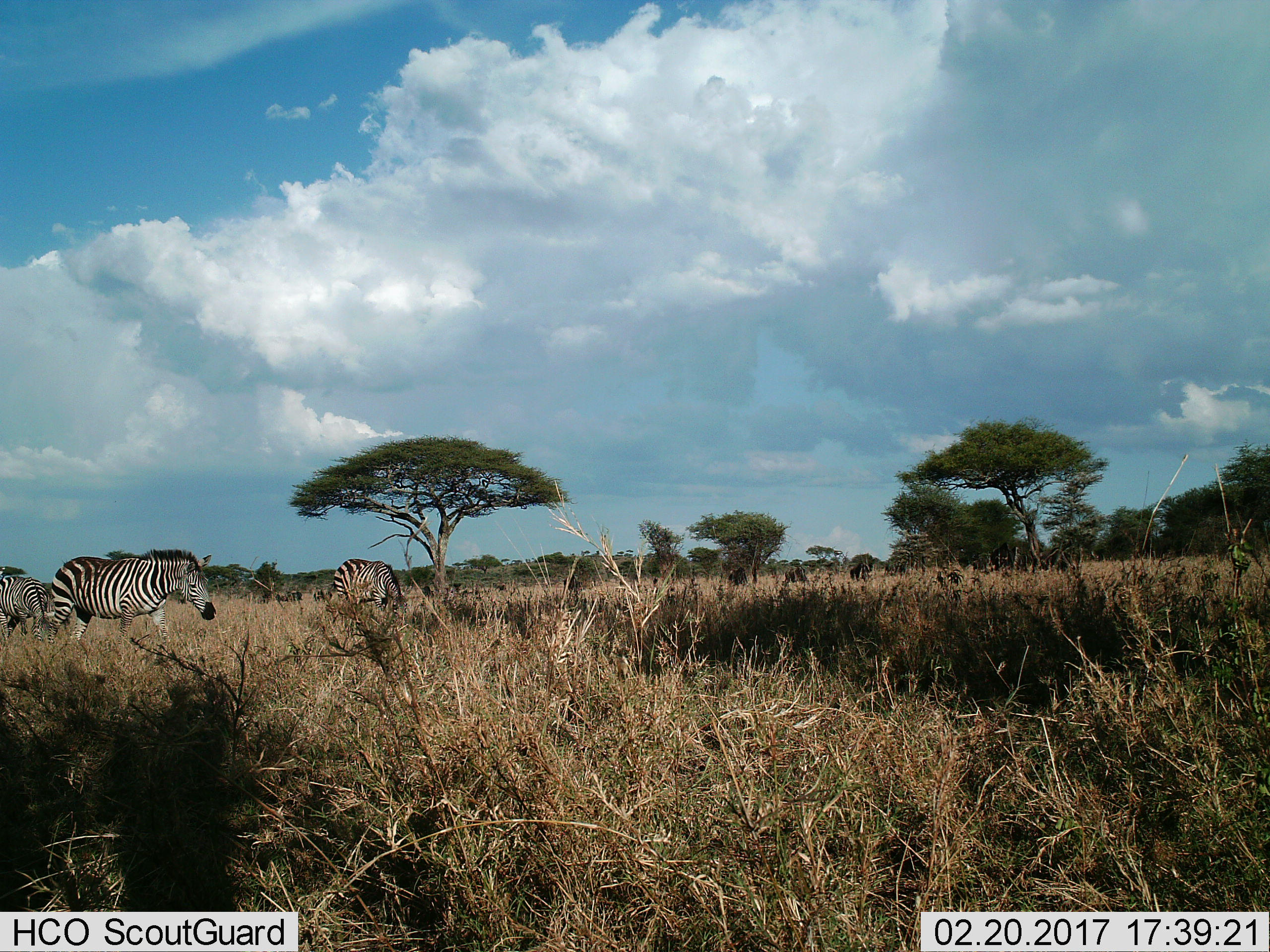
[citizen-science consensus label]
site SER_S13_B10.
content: unidentified animal